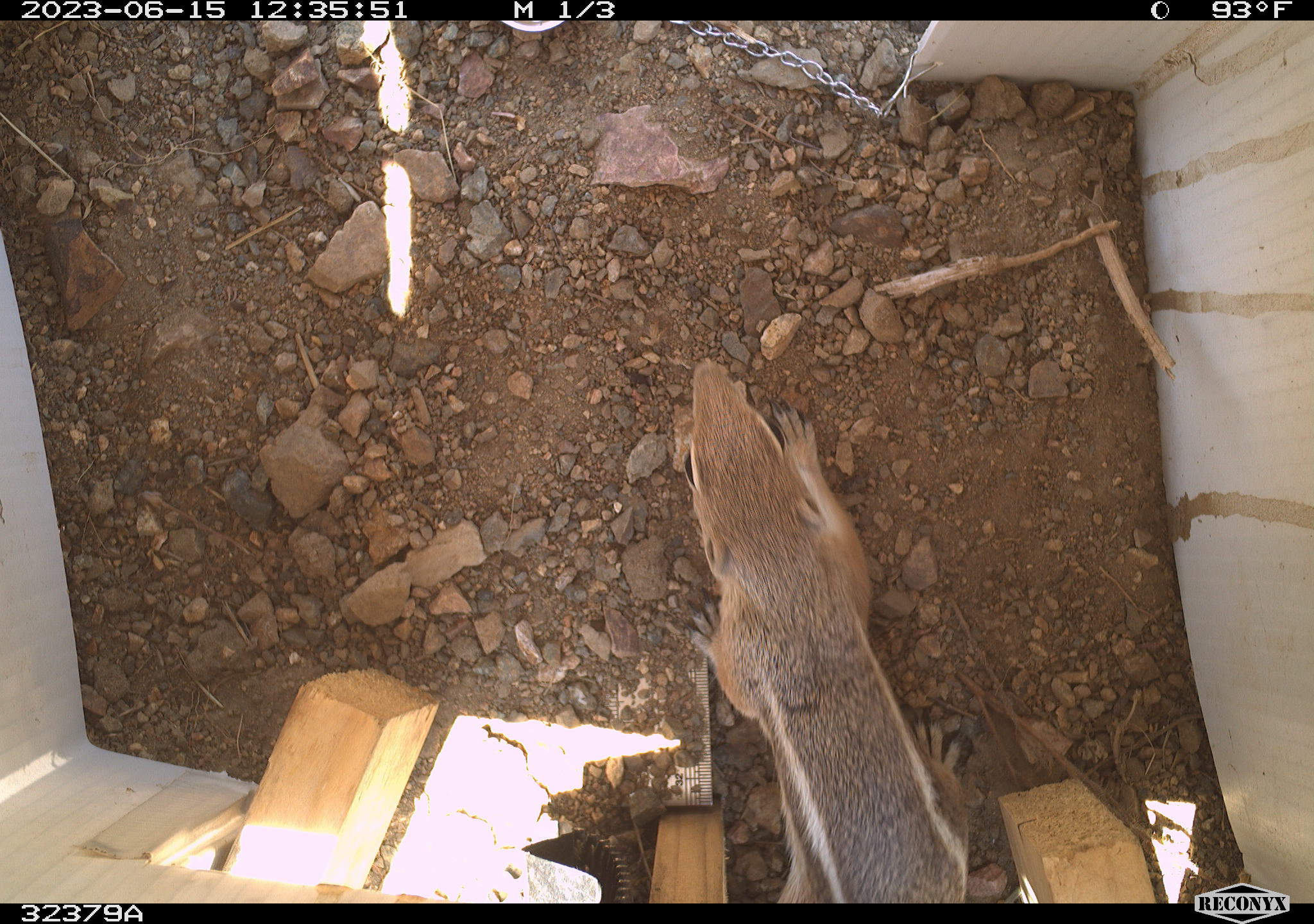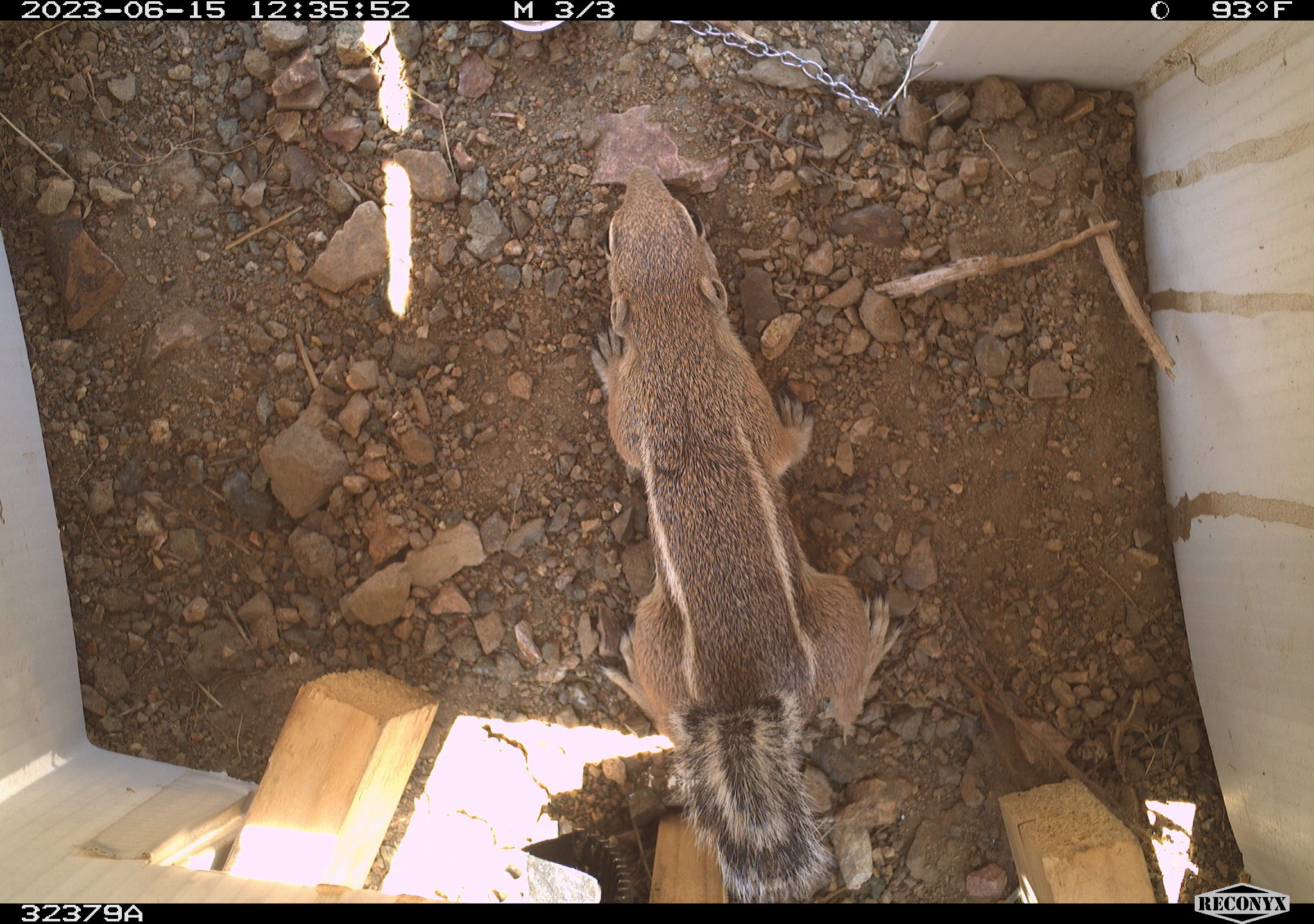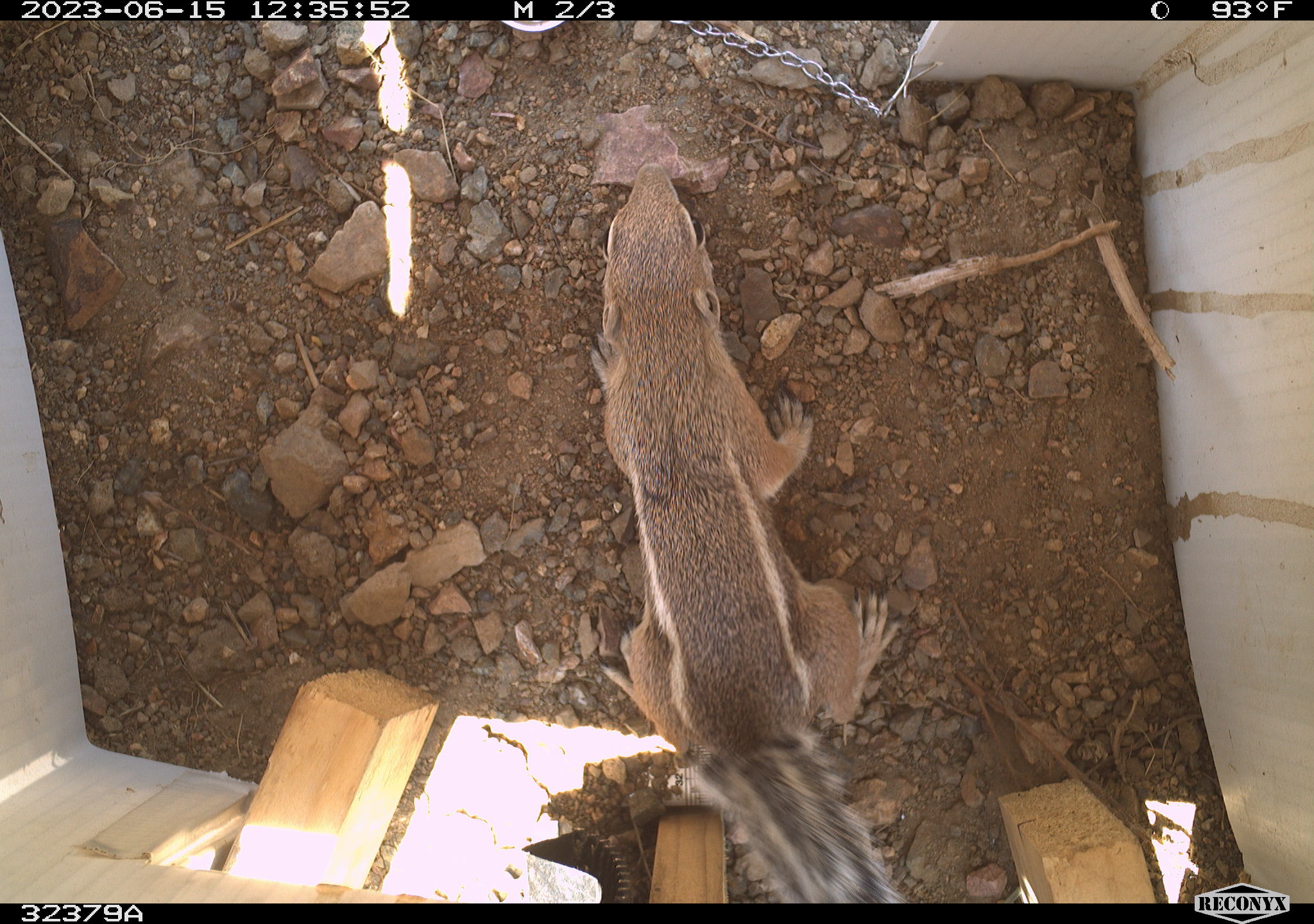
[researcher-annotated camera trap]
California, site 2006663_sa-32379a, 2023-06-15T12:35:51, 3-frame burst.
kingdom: Animalia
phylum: Chordata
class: Mammalia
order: Rodentia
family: Sciuridae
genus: Ammospermophilus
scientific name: Ammospermophilus leucurus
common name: white-tailed antelope squirrel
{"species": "white-tailed antelope squirrel (Ammospermophilus leucurus)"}